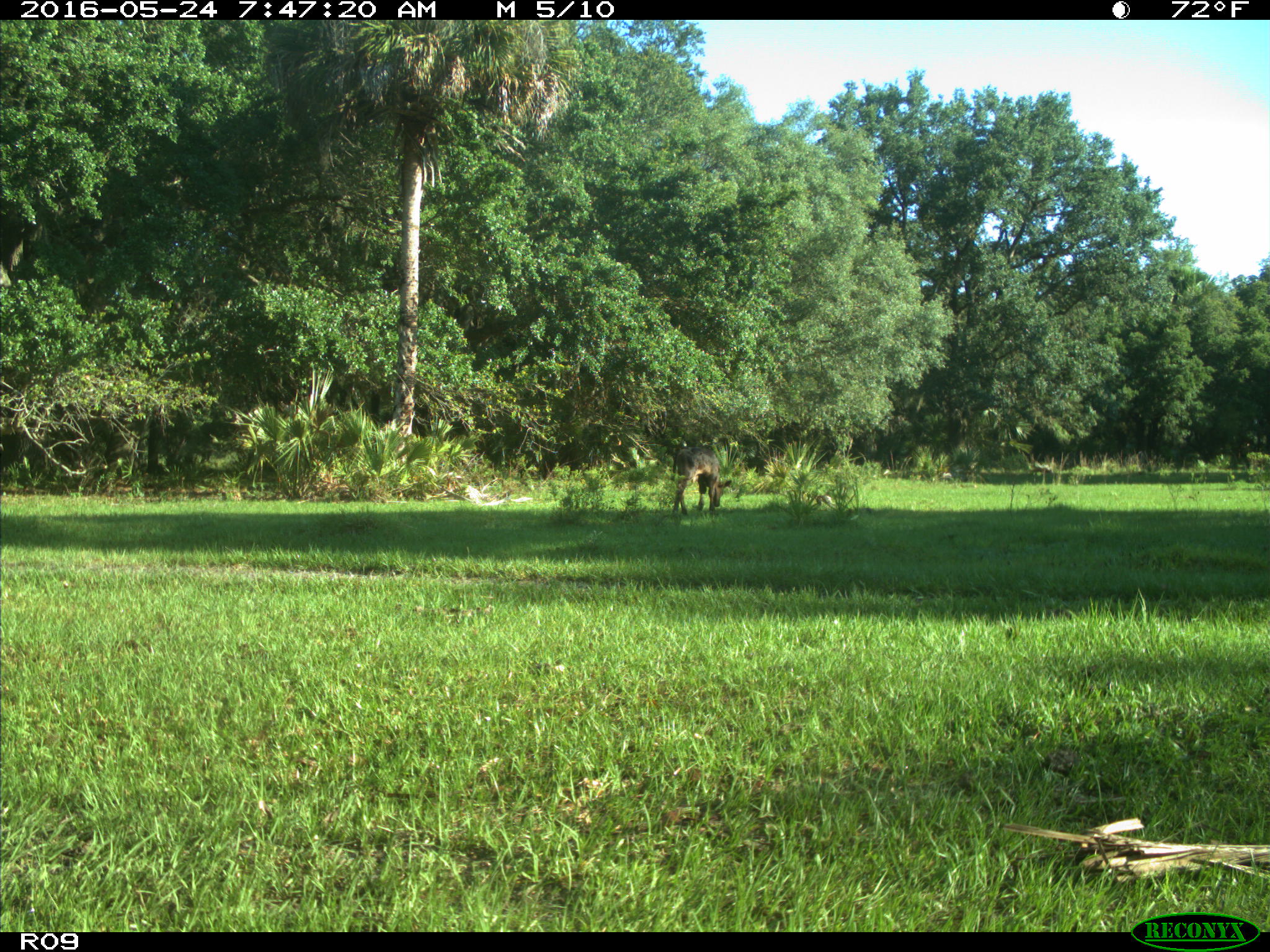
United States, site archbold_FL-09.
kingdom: Animalia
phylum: Chordata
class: Mammalia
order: Artiodactyla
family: Bovidae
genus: Bos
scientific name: Bos taurus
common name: domestic cow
Bos taurus (domestic cow).